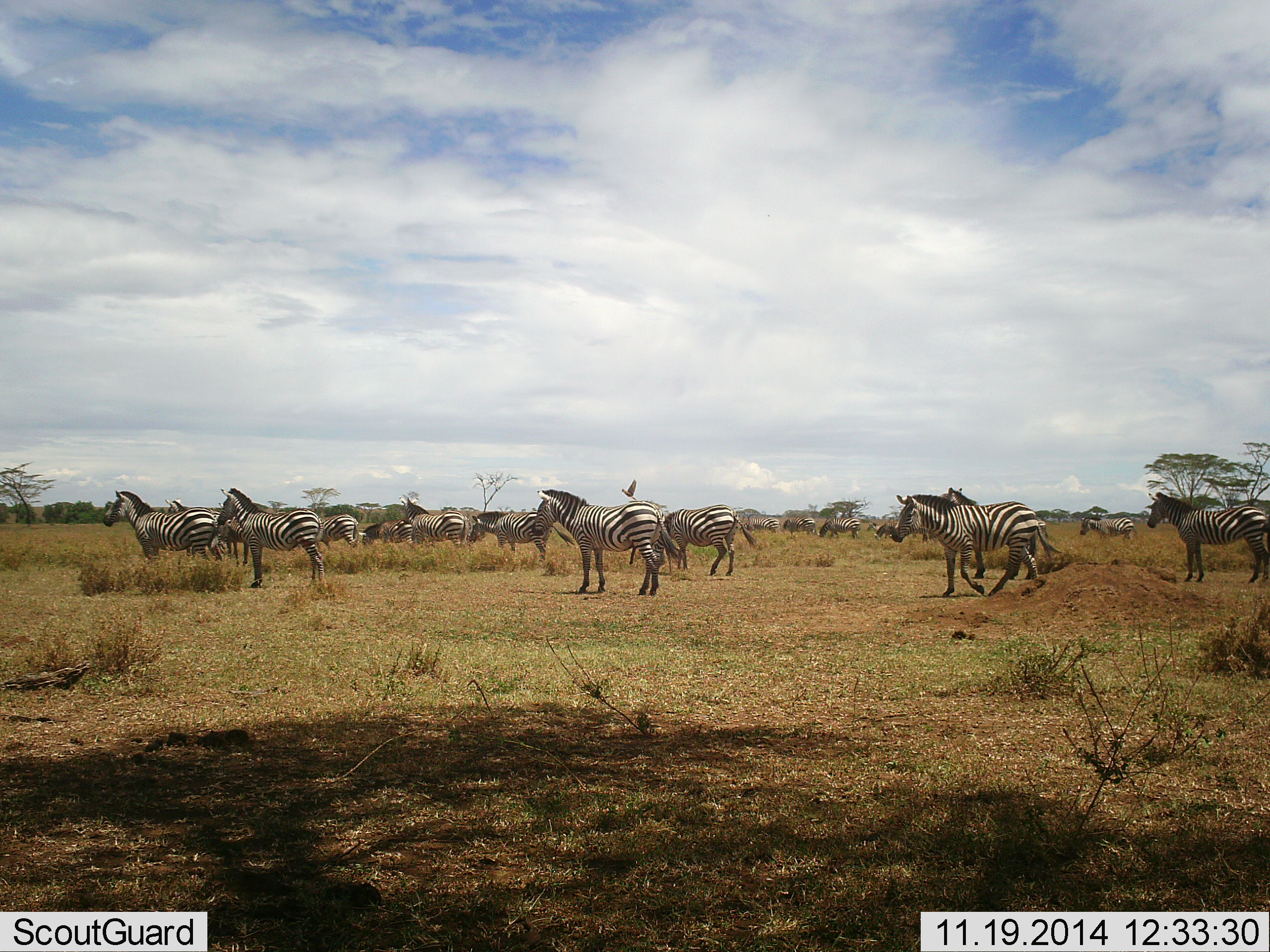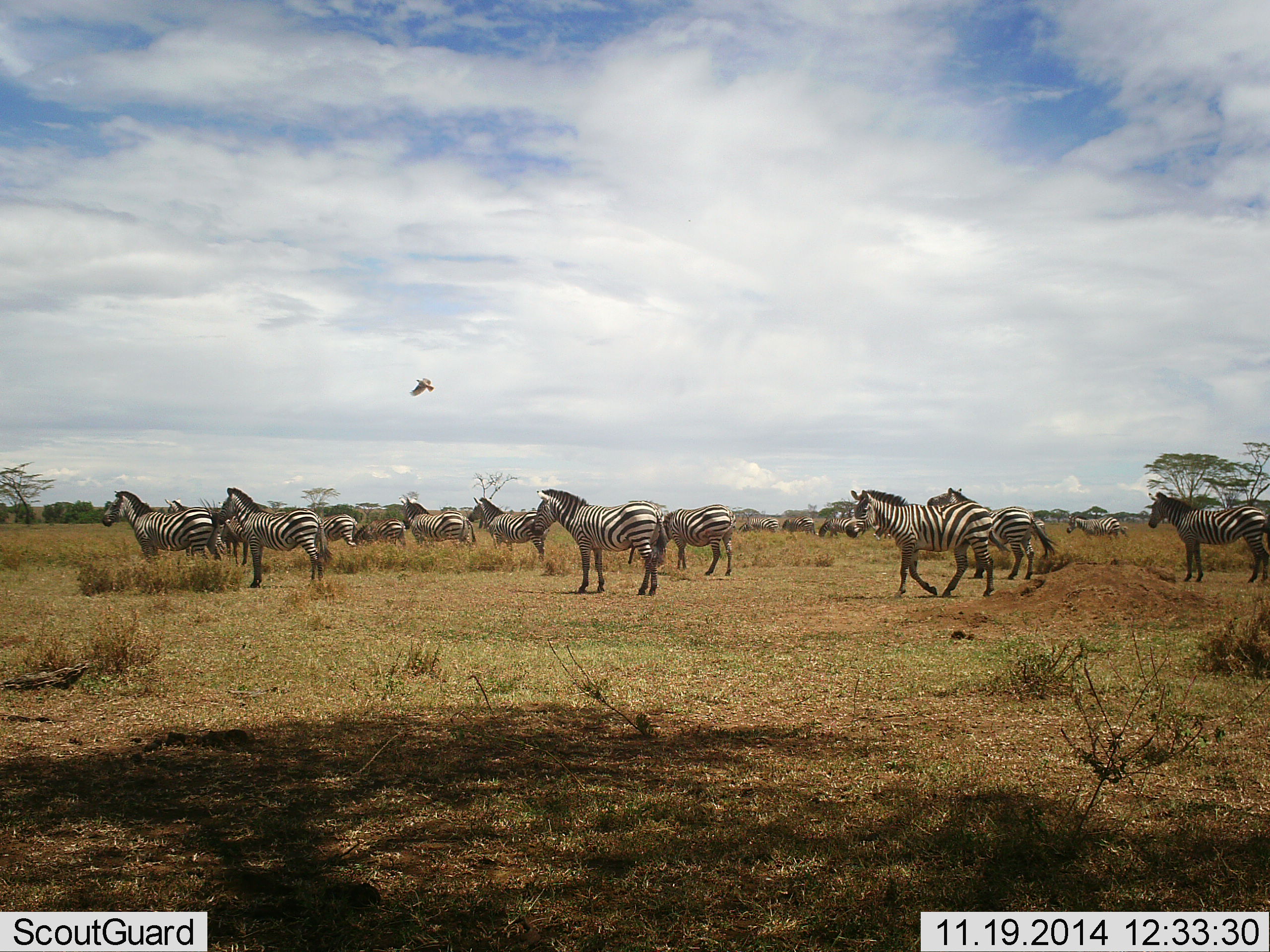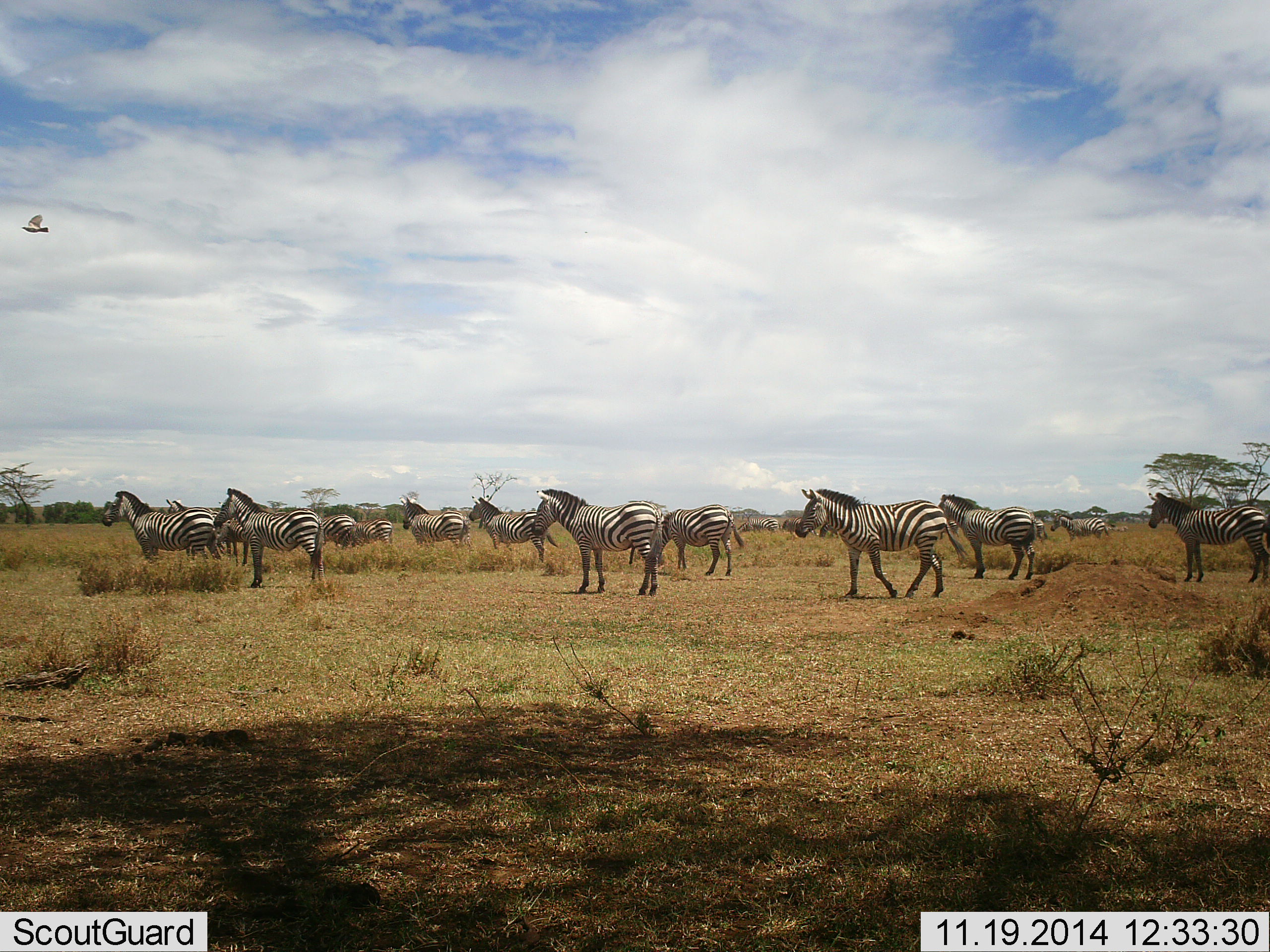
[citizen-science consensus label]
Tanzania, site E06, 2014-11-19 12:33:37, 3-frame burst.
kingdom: Animalia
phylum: Chordata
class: Aves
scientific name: Aves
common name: bird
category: otherbird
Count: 1.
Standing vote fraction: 0%.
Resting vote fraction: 0%.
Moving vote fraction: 100%.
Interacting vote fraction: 0%.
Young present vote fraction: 0%.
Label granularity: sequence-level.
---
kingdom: Animalia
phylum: Chordata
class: Mammalia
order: Perissodactyla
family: Equidae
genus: Equus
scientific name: Equus quagga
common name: plains zebra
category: zebra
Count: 11-50.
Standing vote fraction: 81%.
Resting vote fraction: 0%.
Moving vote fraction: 81%.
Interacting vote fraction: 0%.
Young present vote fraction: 0%.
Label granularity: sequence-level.